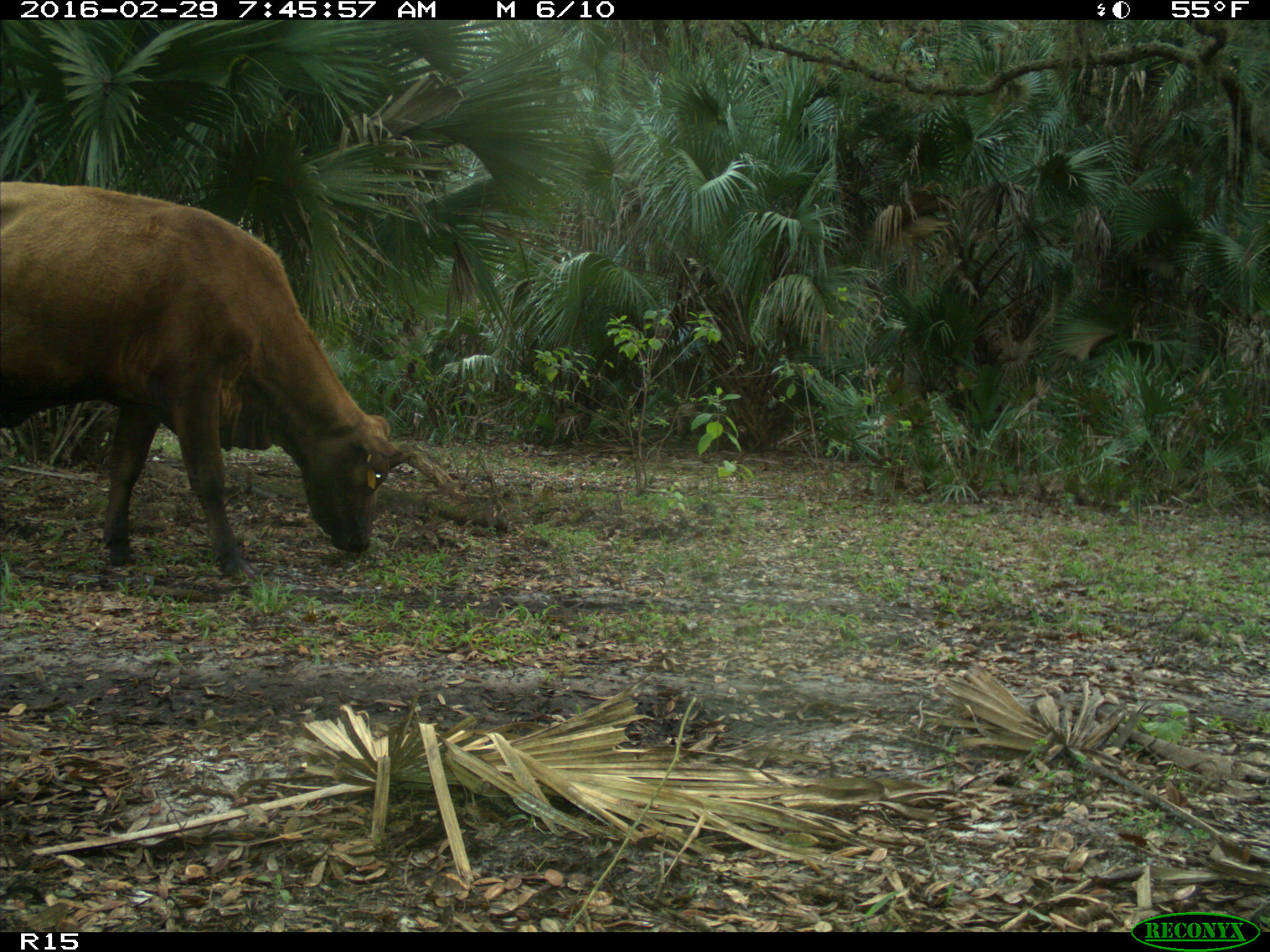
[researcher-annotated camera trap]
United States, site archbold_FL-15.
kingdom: Animalia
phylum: Chordata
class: Mammalia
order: Artiodactyla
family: Bovidae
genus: Bos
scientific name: Bos taurus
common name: domestic cow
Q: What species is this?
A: Bos taurus (domestic cow).